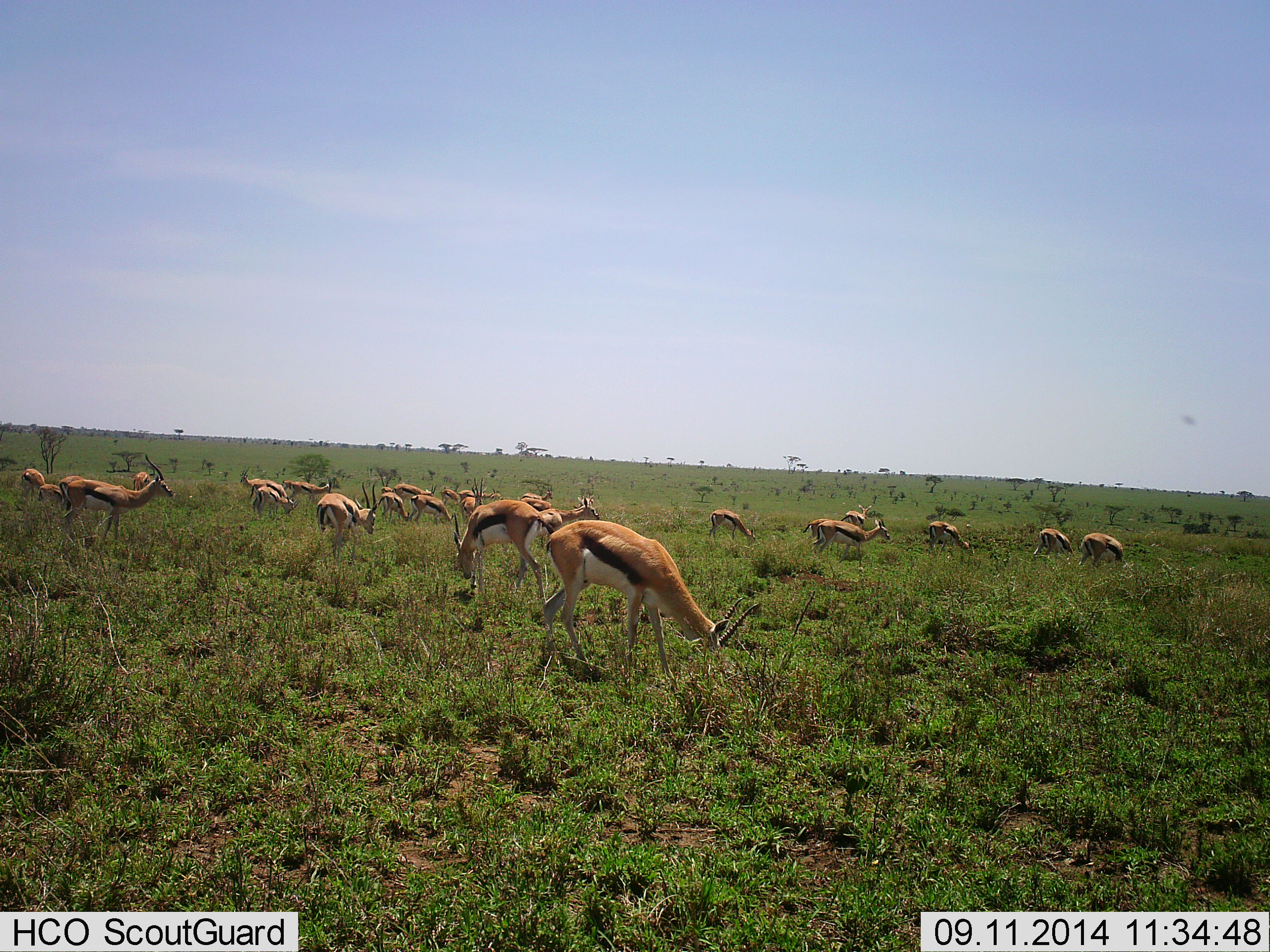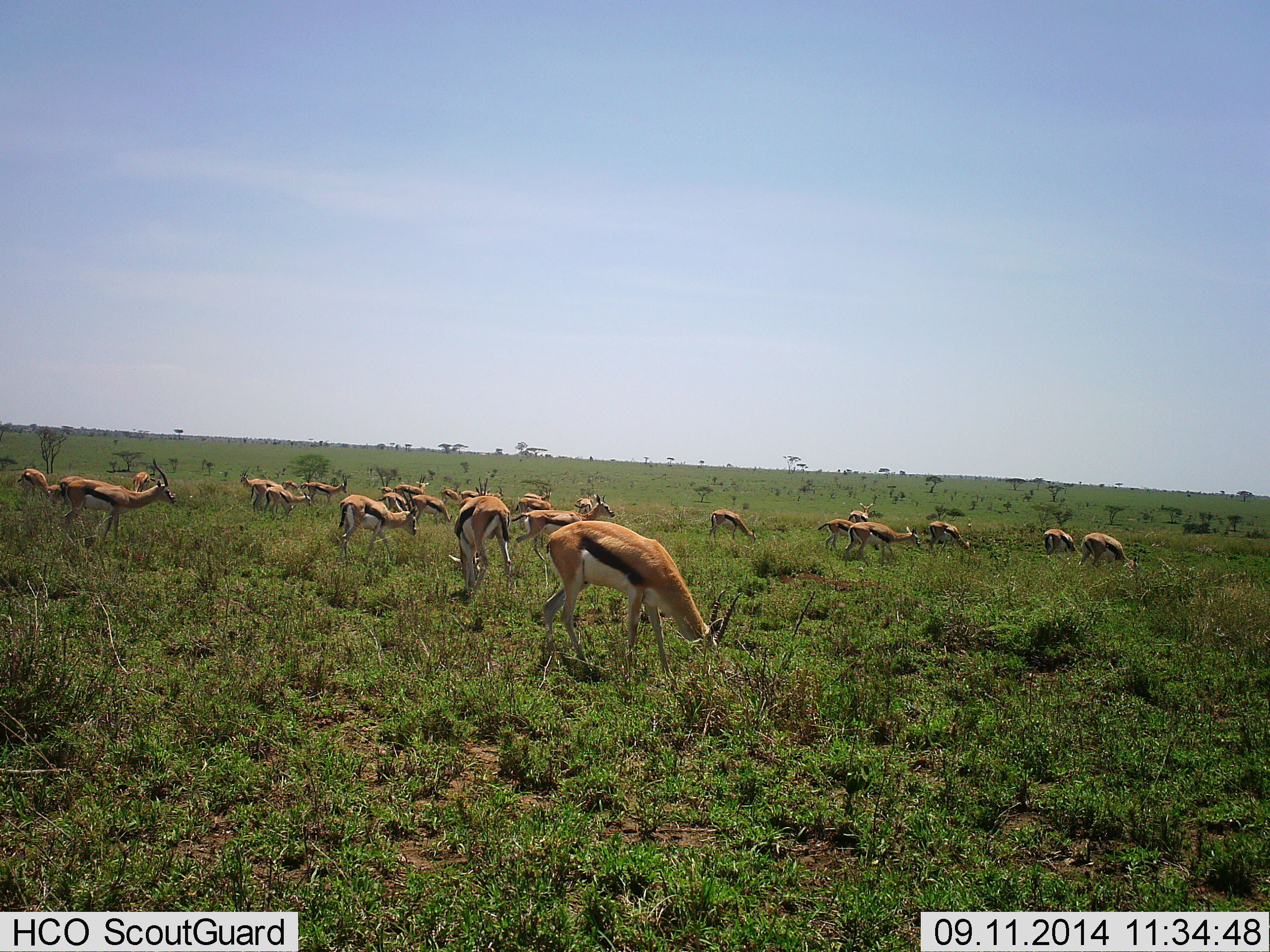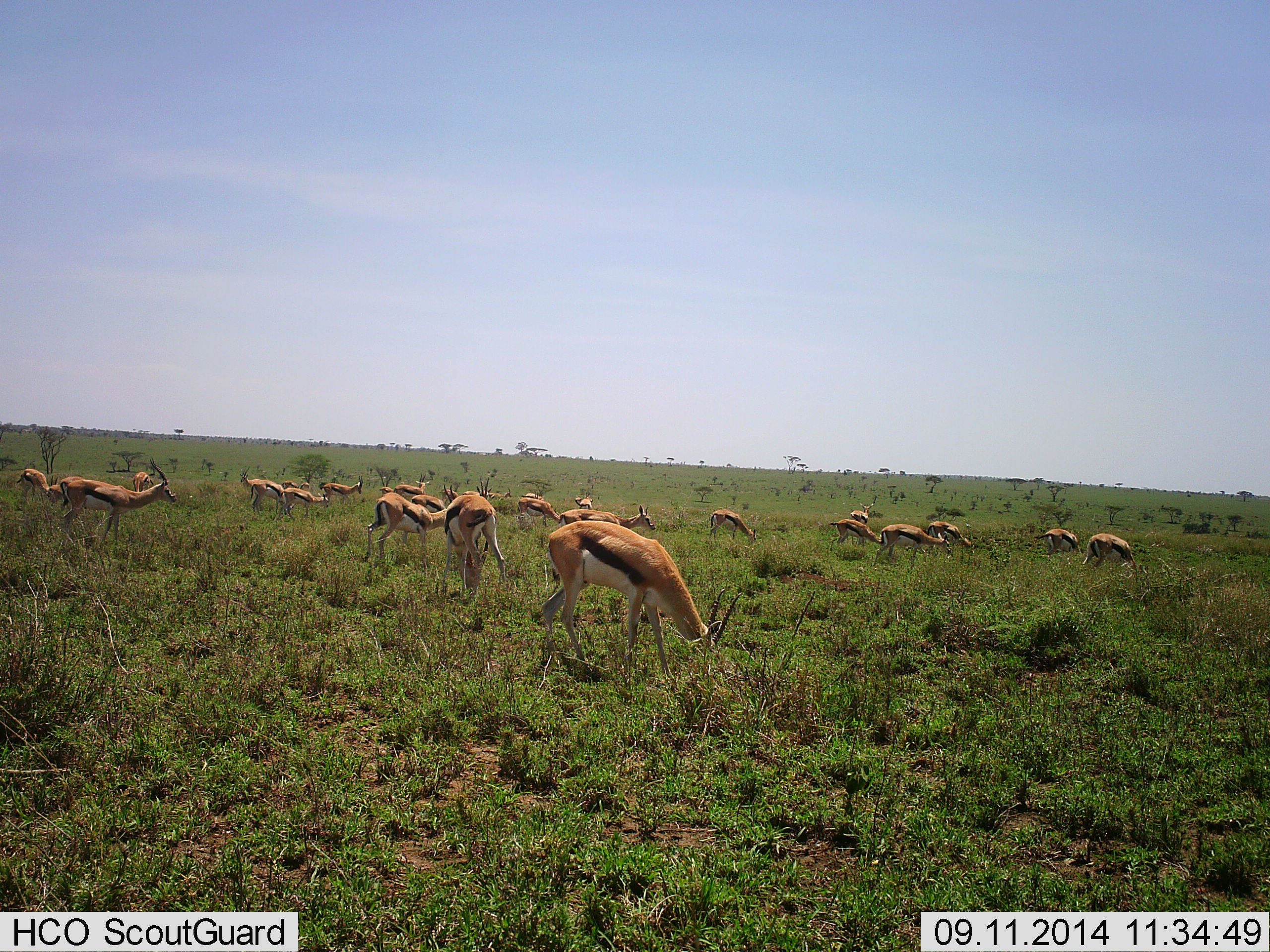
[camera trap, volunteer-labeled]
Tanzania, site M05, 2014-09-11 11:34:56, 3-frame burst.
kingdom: Animalia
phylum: Chordata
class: Mammalia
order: Artiodactyla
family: Bovidae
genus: Eudorcas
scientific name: Eudorcas thomsonii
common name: thomson's gazelle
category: gazellethomsons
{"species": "gazellethomsons (thomson's gazelle) (Eudorcas thomsonii)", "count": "11-50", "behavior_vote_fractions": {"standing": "70%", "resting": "0%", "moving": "70%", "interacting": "0%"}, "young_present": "10%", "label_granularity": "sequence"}